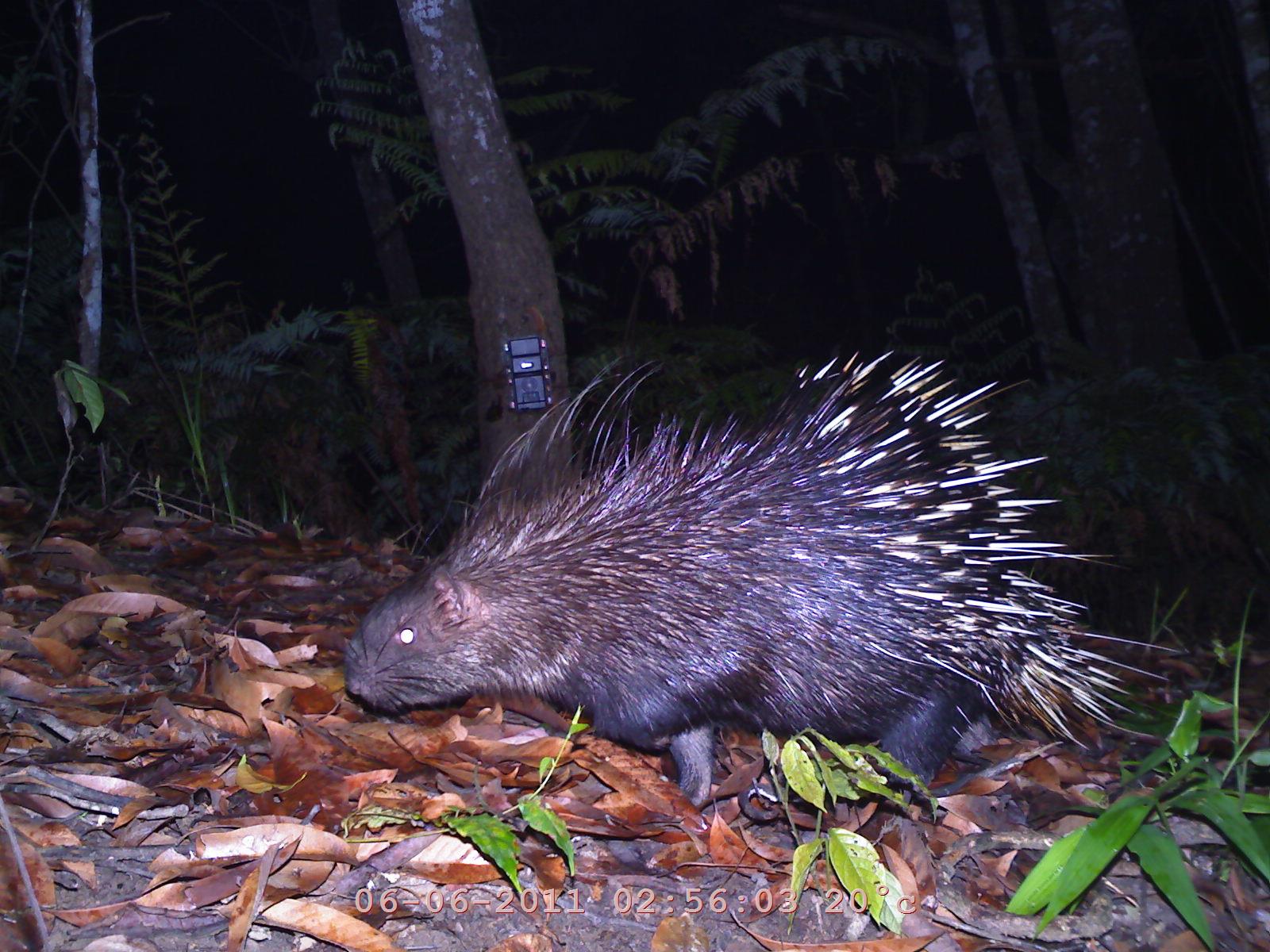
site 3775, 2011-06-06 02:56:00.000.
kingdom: Animalia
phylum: Chordata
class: Mammalia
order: Rodentia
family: Hystricidae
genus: Hystrix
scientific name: Hystrix brachyura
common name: east asian porcupine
Hystrix brachyura (east asian porcupine), count 1.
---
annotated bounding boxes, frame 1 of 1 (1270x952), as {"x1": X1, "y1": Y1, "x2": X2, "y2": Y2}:
hystrix brachyura: {"x1": 337, "y1": 341, "x2": 1186, "y2": 814}